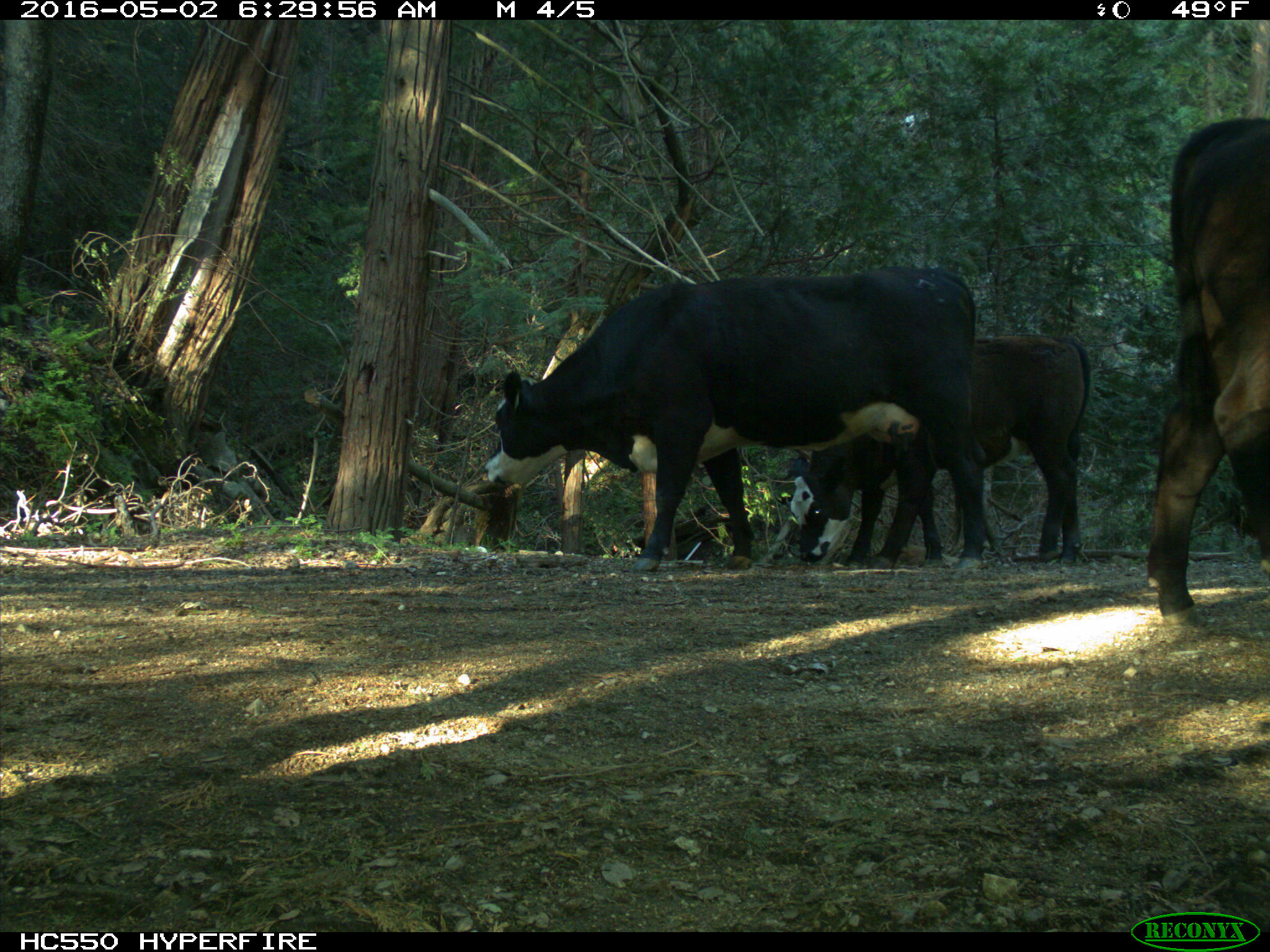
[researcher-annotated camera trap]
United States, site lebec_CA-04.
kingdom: Animalia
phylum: Chordata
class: Mammalia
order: Artiodactyla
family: Bovidae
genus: Bos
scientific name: Bos taurus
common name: domestic cow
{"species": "Bos taurus (domestic cow)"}